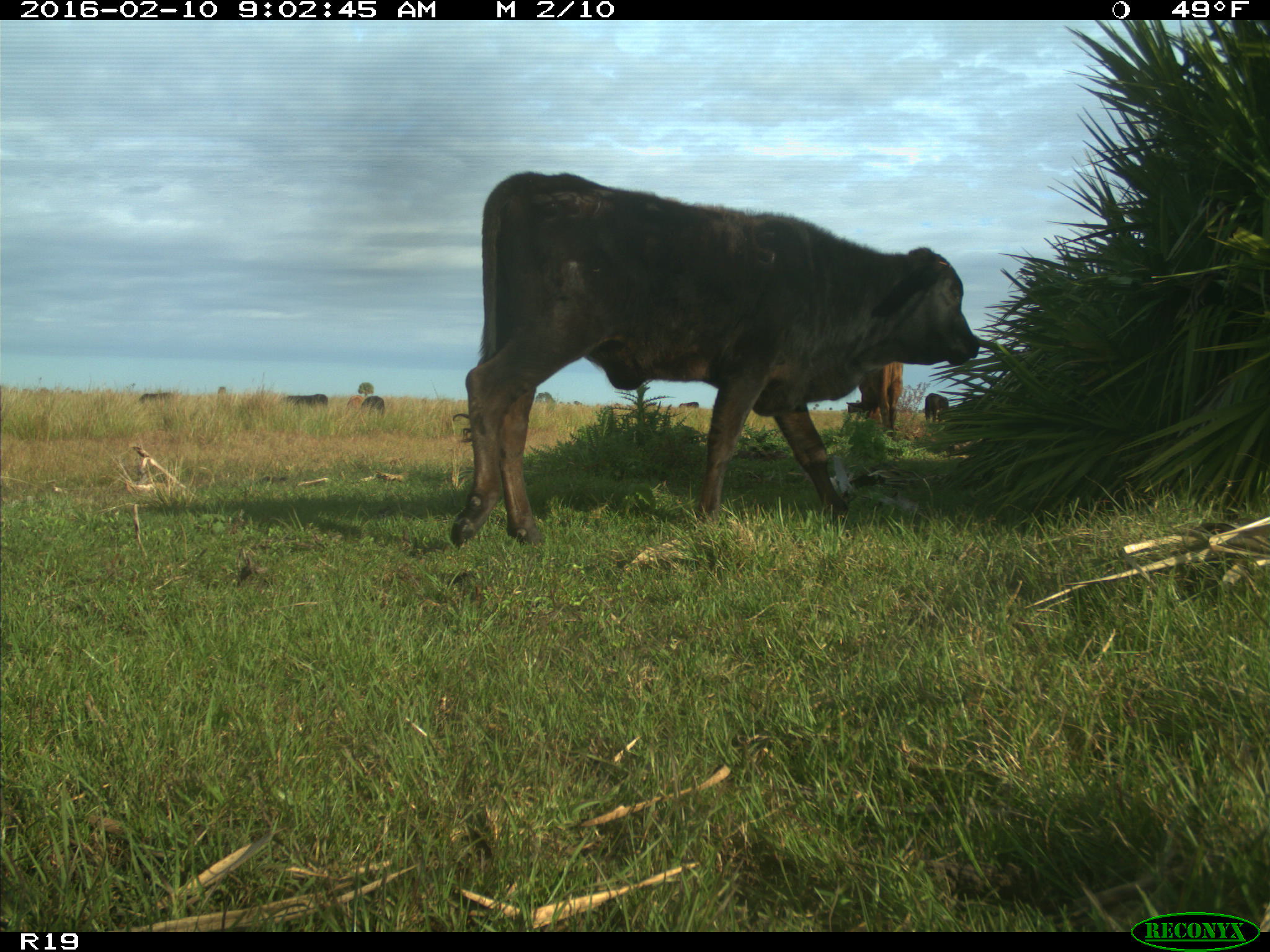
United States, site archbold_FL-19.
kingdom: Animalia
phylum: Chordata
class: Mammalia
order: Artiodactyla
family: Bovidae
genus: Bos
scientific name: Bos taurus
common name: domestic cow